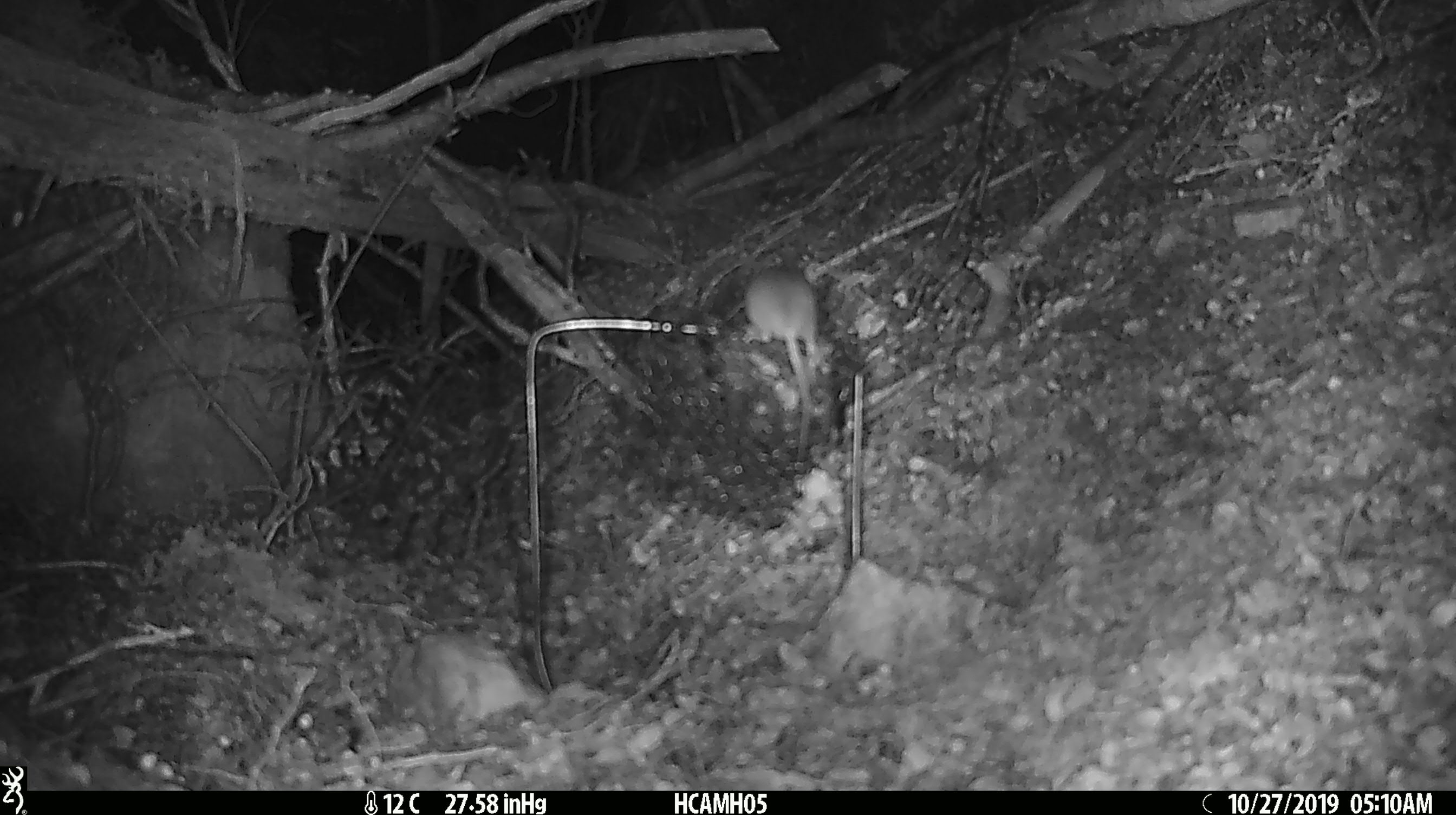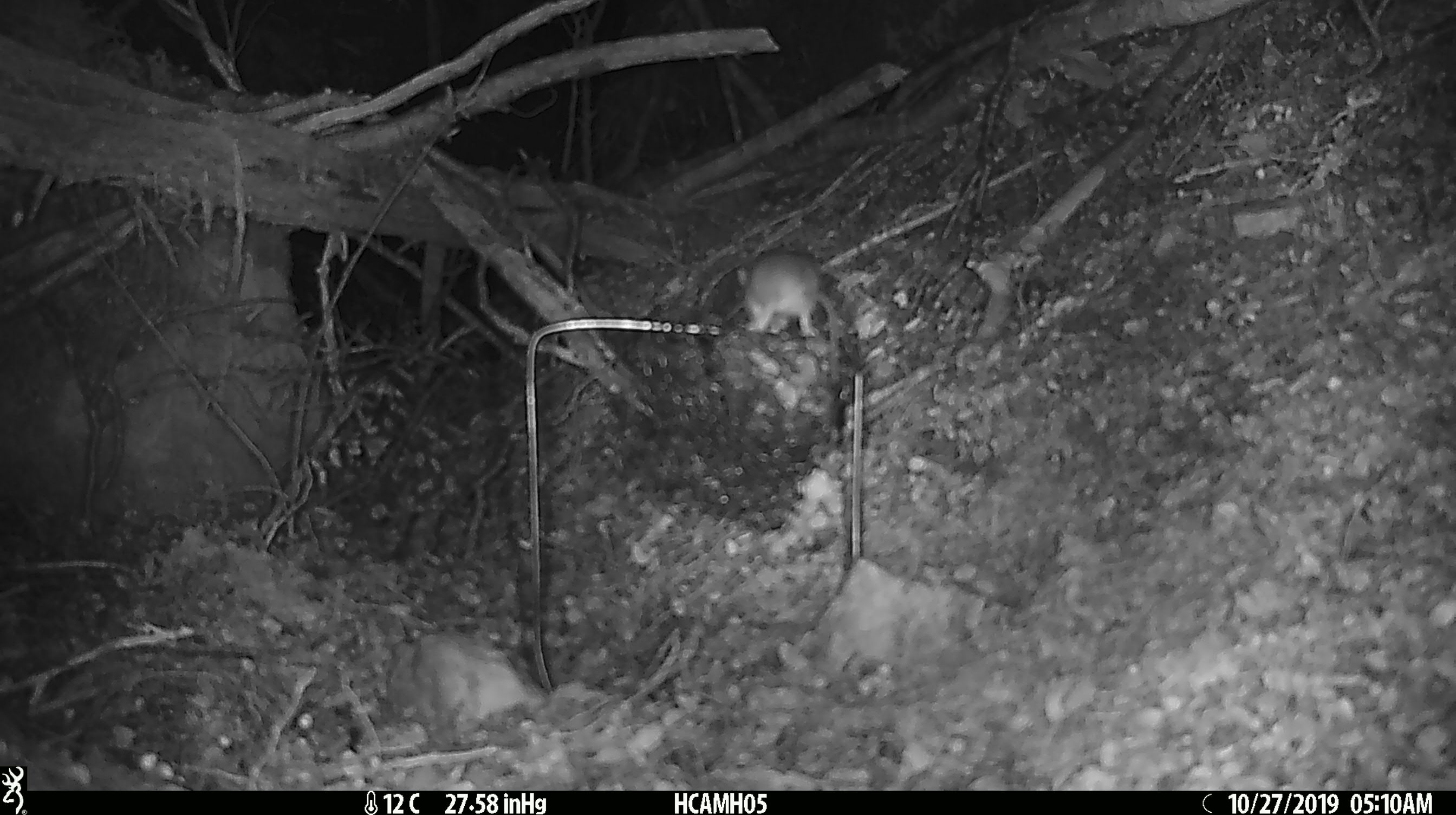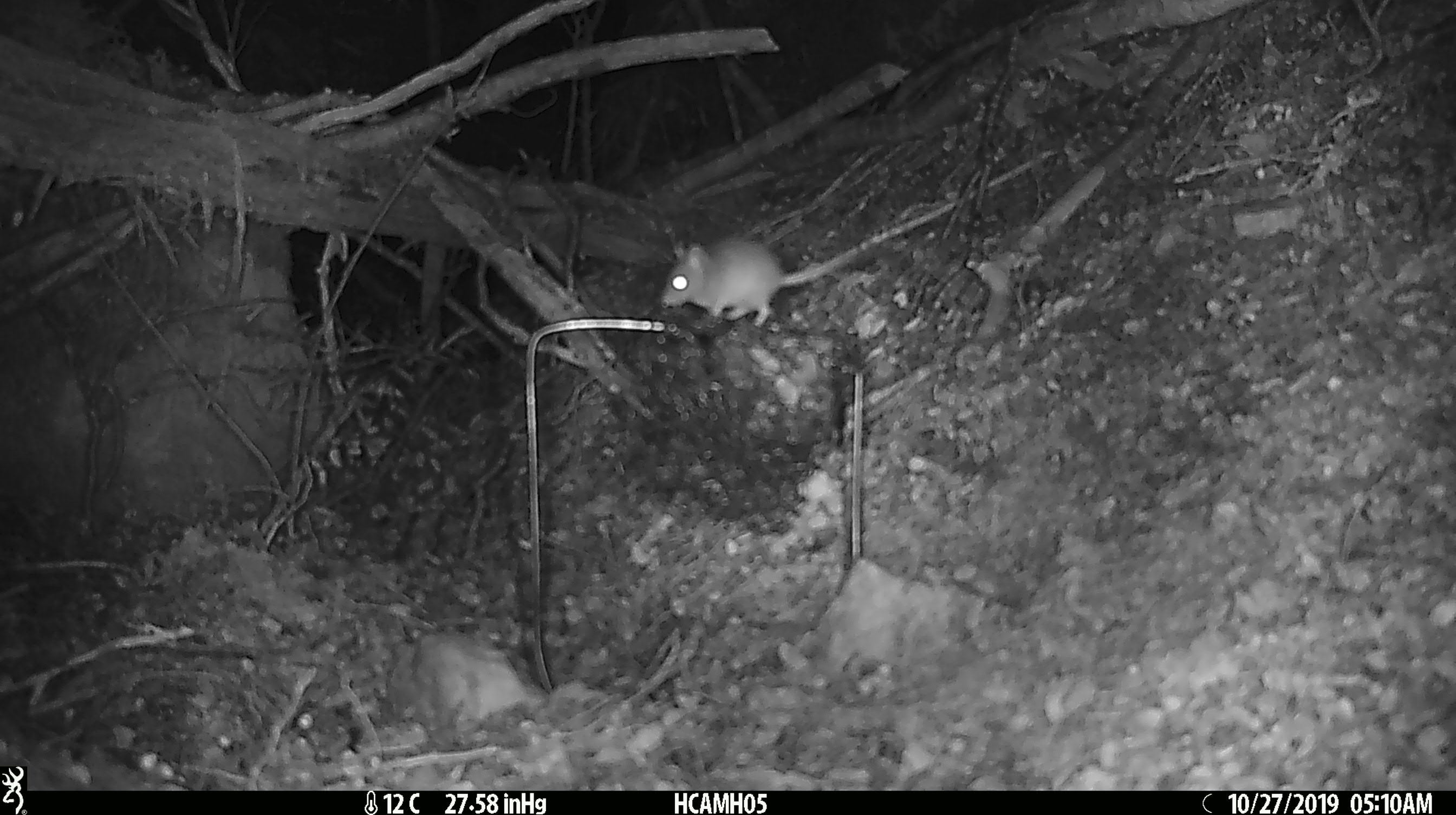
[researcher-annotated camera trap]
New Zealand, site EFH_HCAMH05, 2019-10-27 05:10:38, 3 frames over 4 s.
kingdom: Animalia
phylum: Chordata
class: Mammalia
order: Rodentia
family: Muridae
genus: Mus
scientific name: Mus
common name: mouse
Mouse (Mus).